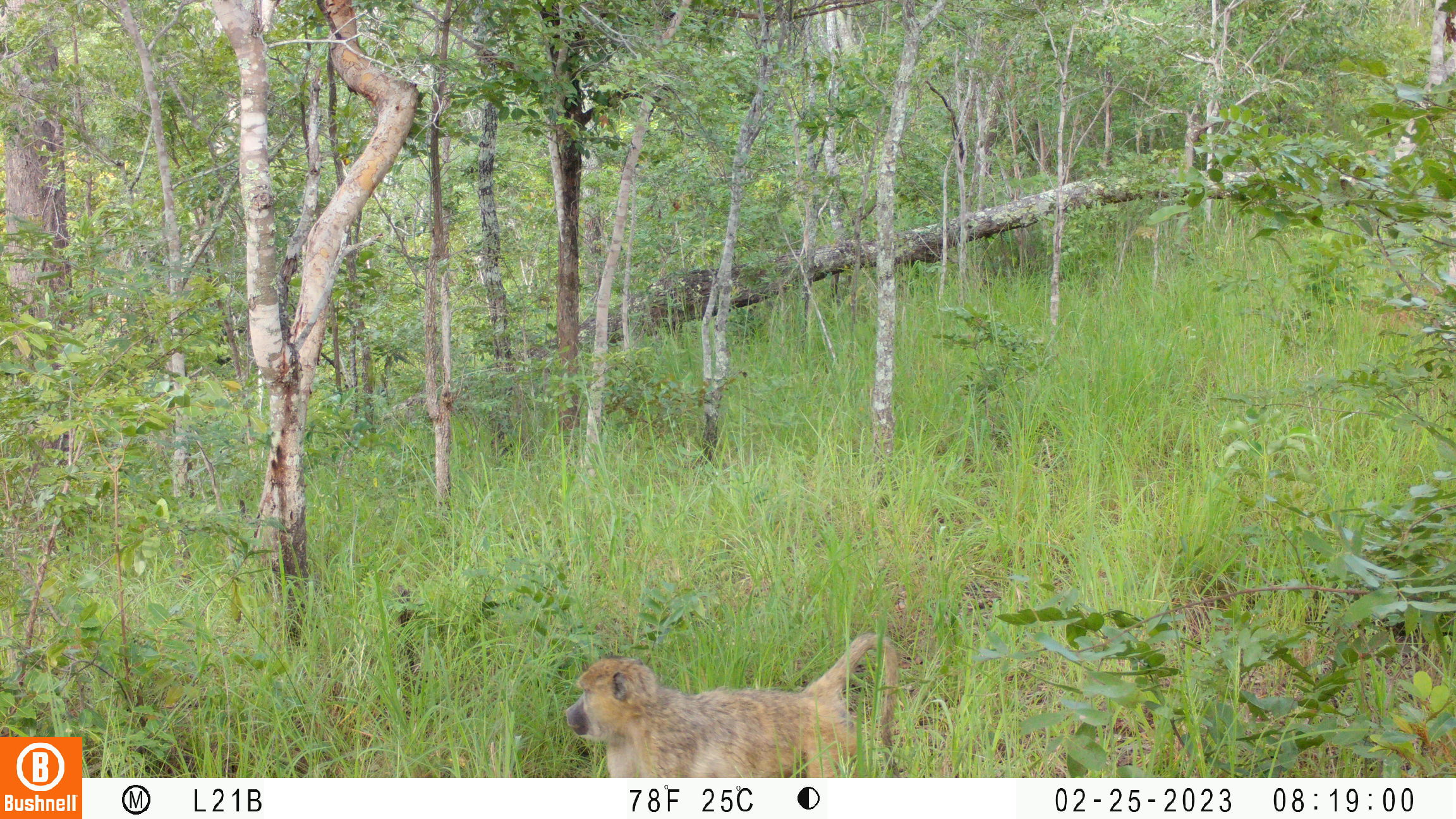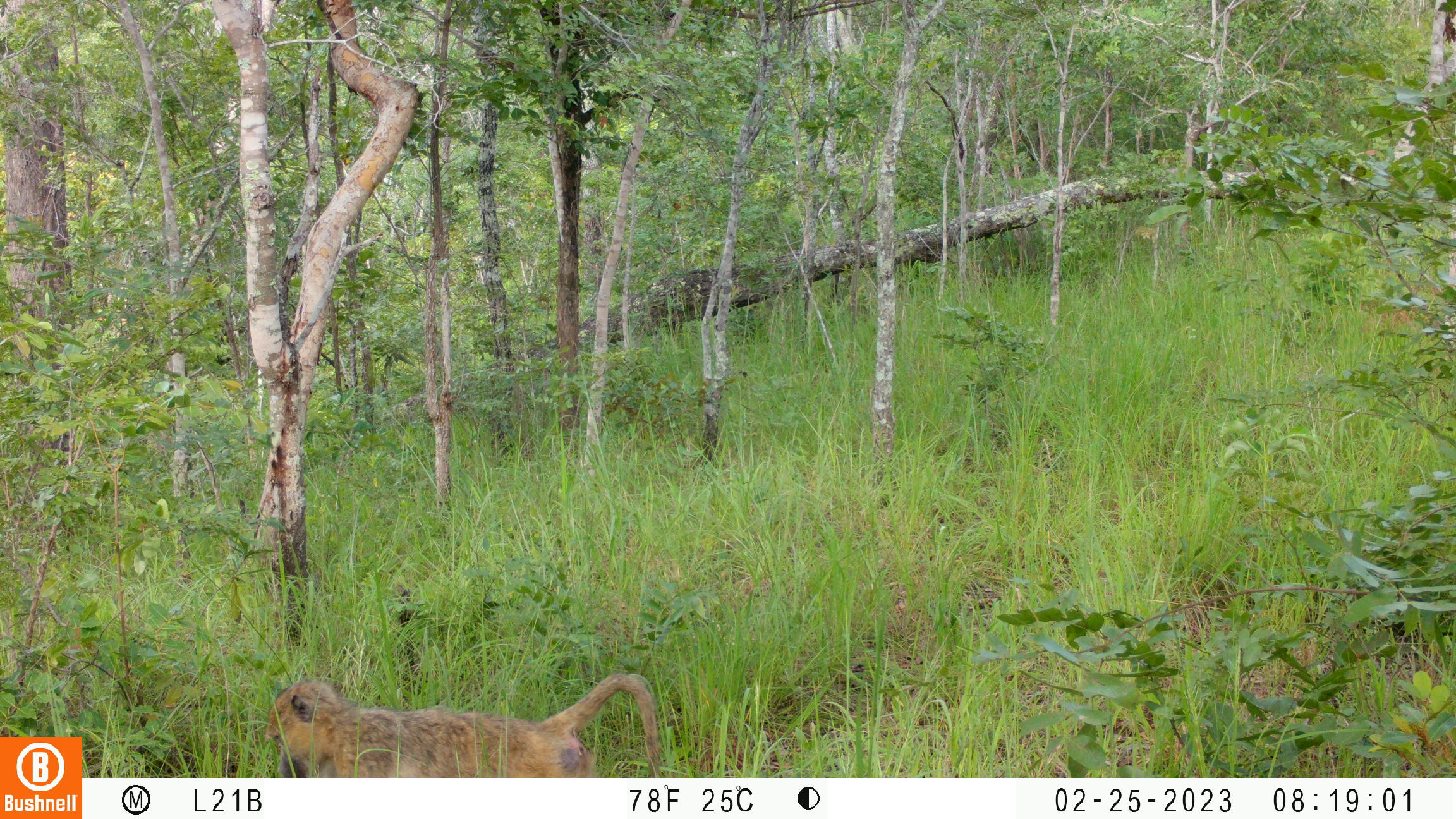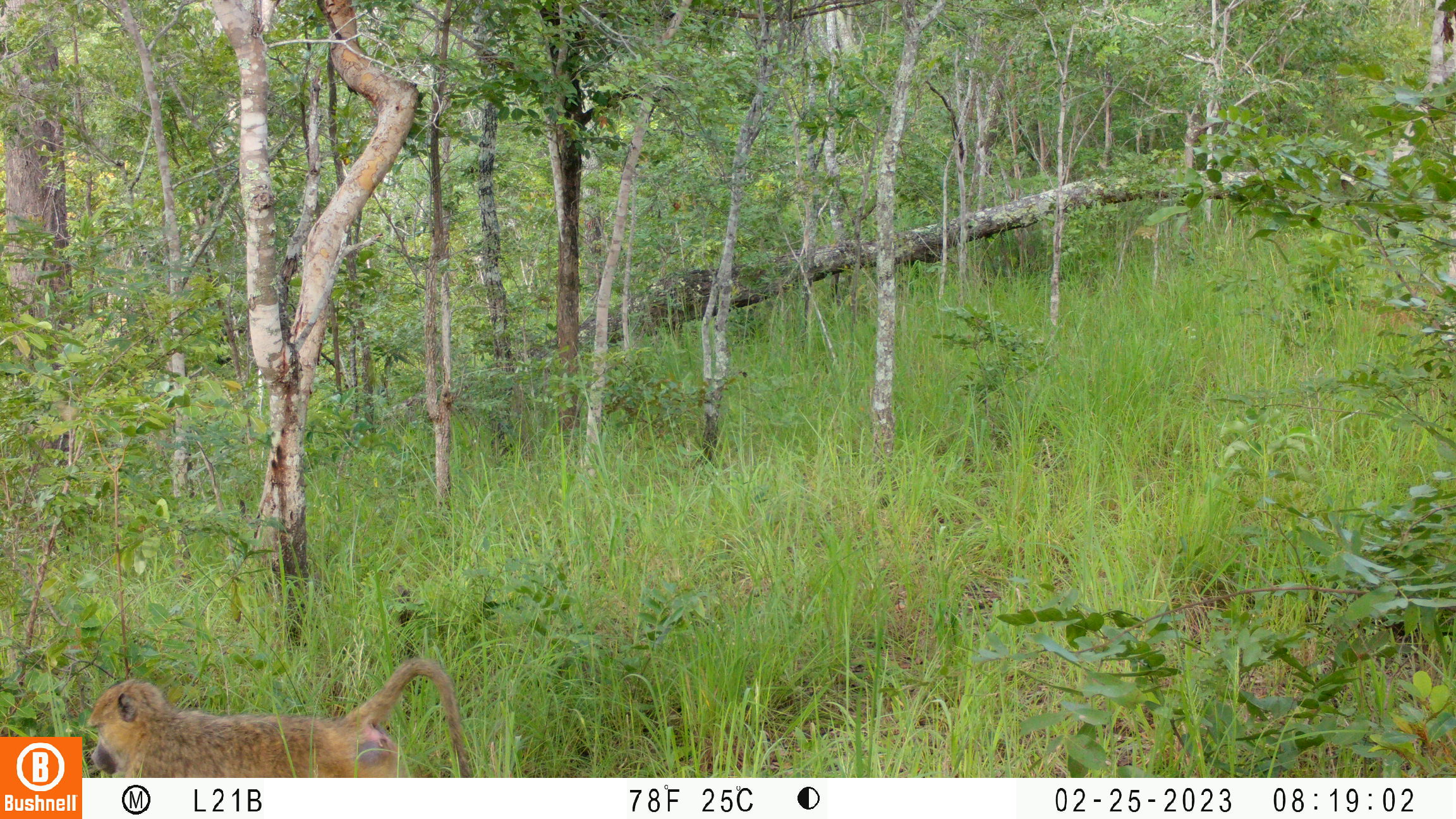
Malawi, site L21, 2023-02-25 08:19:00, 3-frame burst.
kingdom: Animalia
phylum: Chordata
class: Mammalia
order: Primates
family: Cercopithecidae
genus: Papio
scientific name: Papio cynocephalus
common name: yellow baboon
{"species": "yellow baboon (Papio cynocephalus)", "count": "1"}